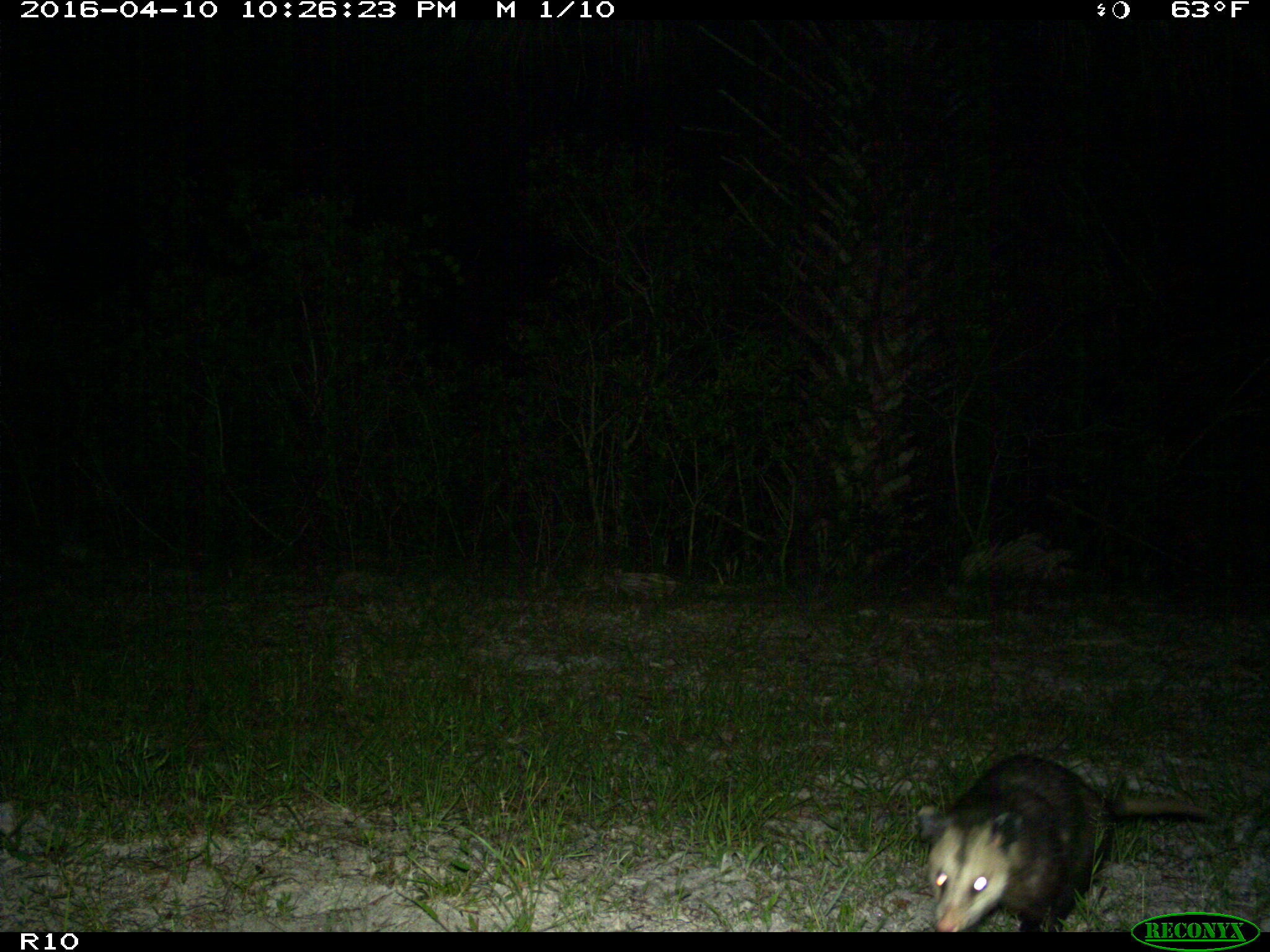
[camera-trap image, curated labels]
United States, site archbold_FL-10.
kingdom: Animalia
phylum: Chordata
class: Mammalia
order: Didelphimorphia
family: Didelphidae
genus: Didelphis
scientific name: Didelphis virginiana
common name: virginia opossum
Didelphis virginiana (virginia opossum).